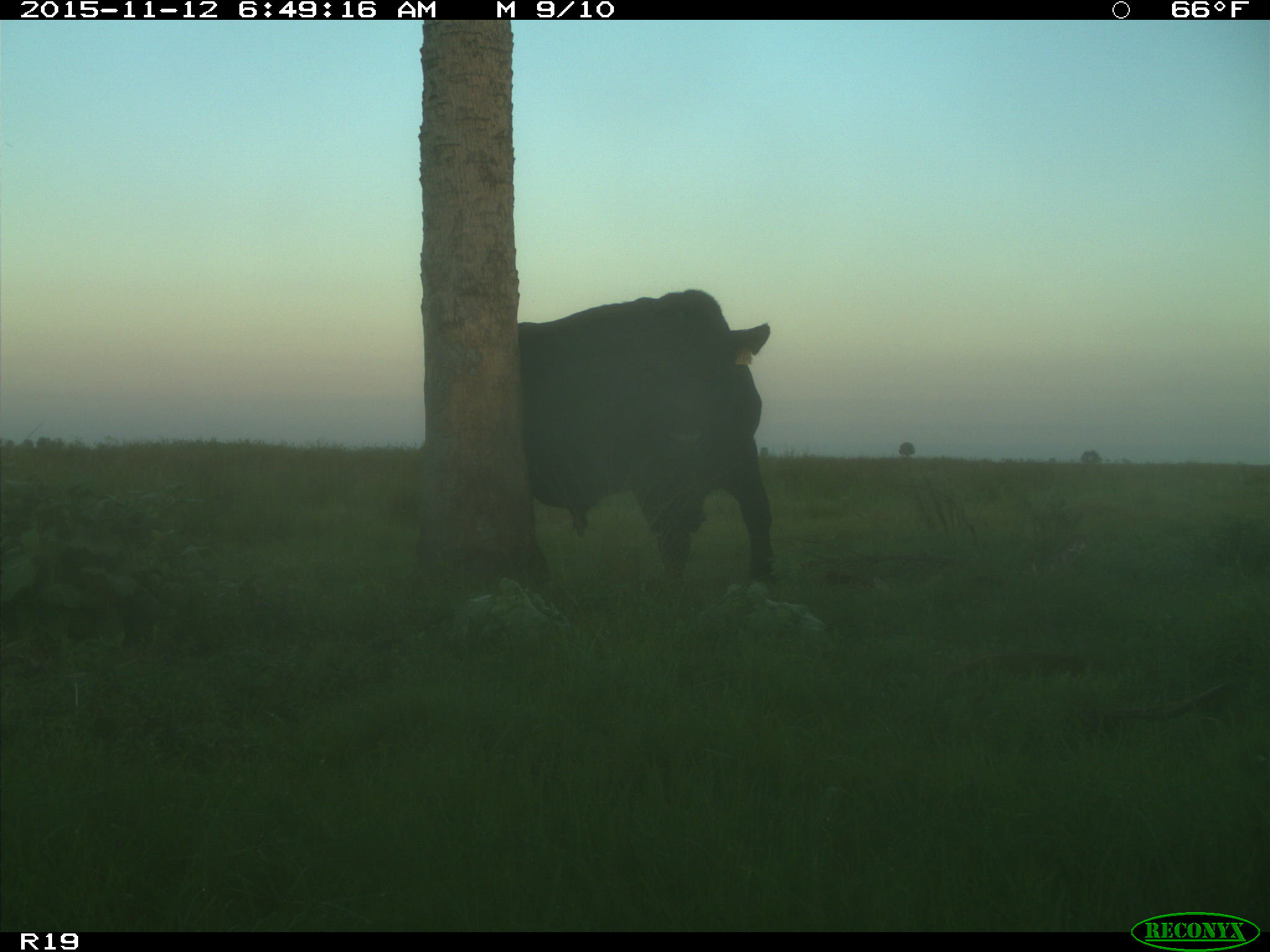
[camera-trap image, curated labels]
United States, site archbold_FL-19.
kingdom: Animalia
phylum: Chordata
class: Mammalia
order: Artiodactyla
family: Bovidae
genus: Bos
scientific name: Bos taurus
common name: domestic cow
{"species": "Bos taurus (domestic cow)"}